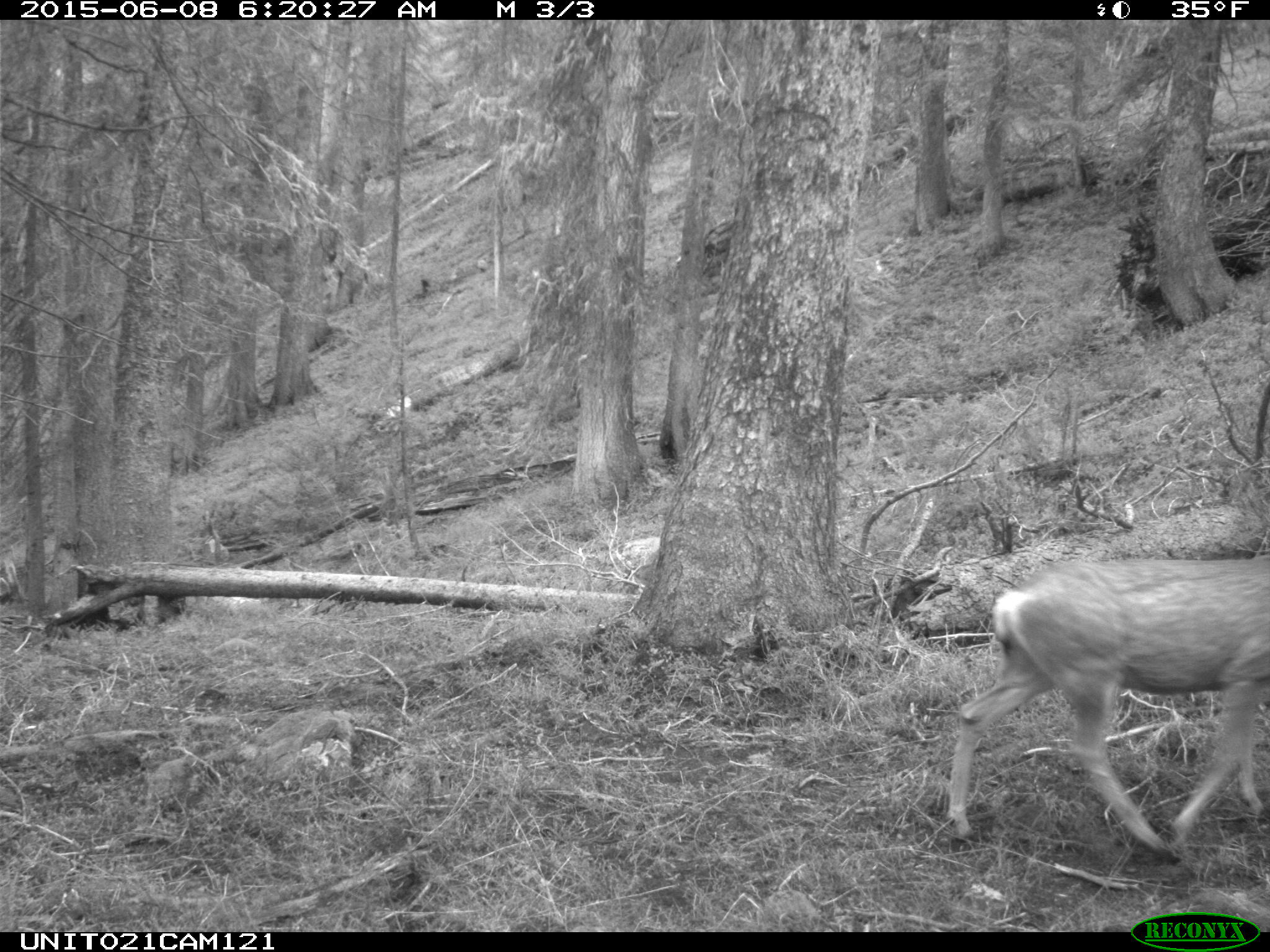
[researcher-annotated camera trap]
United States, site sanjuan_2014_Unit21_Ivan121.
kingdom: Animalia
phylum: Chordata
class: Mammalia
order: Artiodactyla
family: Cervidae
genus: Odocoileus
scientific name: Odocoileus hemionus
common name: mule deer